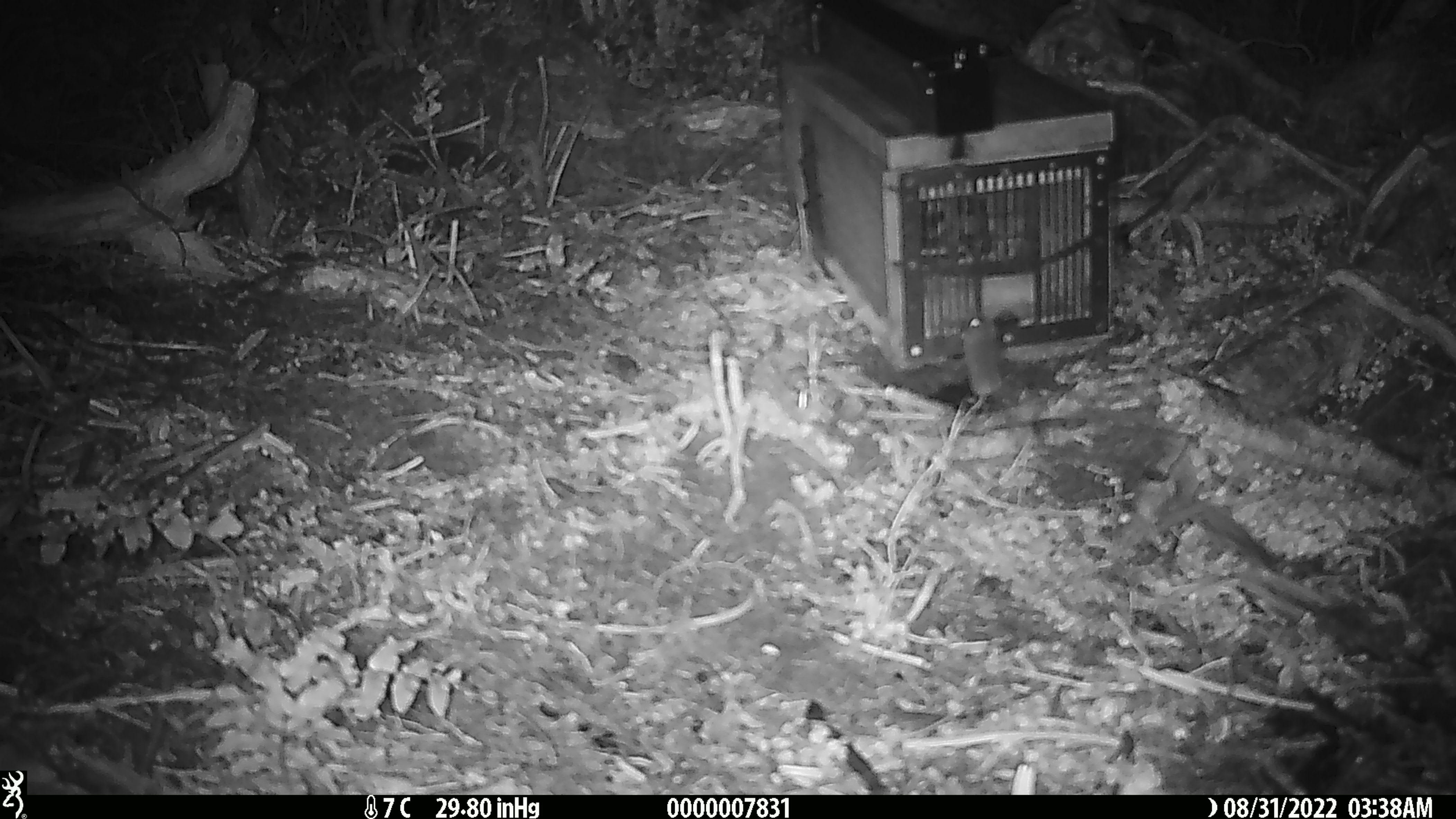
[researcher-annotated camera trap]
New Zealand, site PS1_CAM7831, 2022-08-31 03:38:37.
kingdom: Animalia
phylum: Chordata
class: Mammalia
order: Rodentia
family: Muridae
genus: Mus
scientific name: Mus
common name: mouse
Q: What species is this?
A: Mouse (Mus).